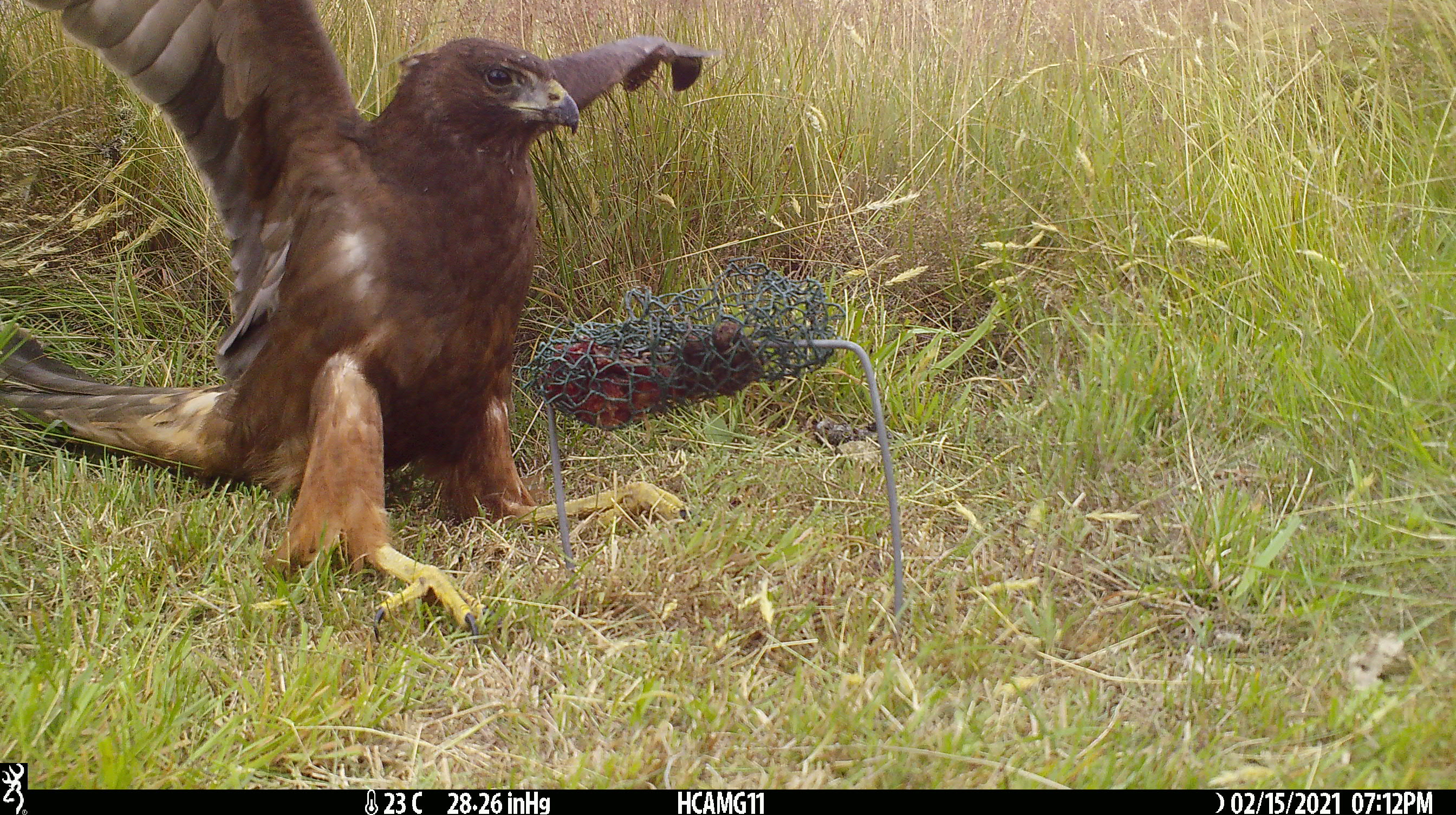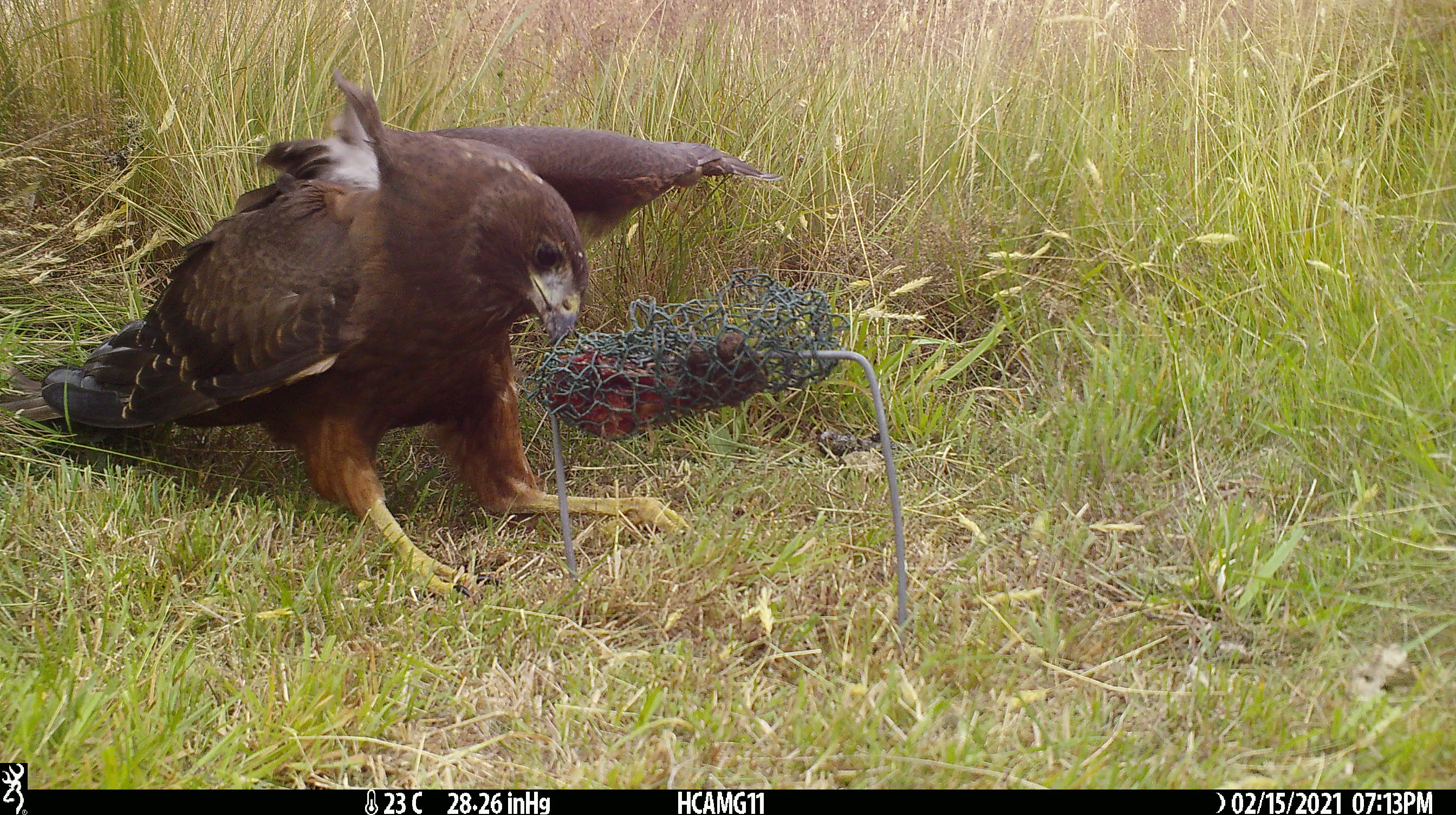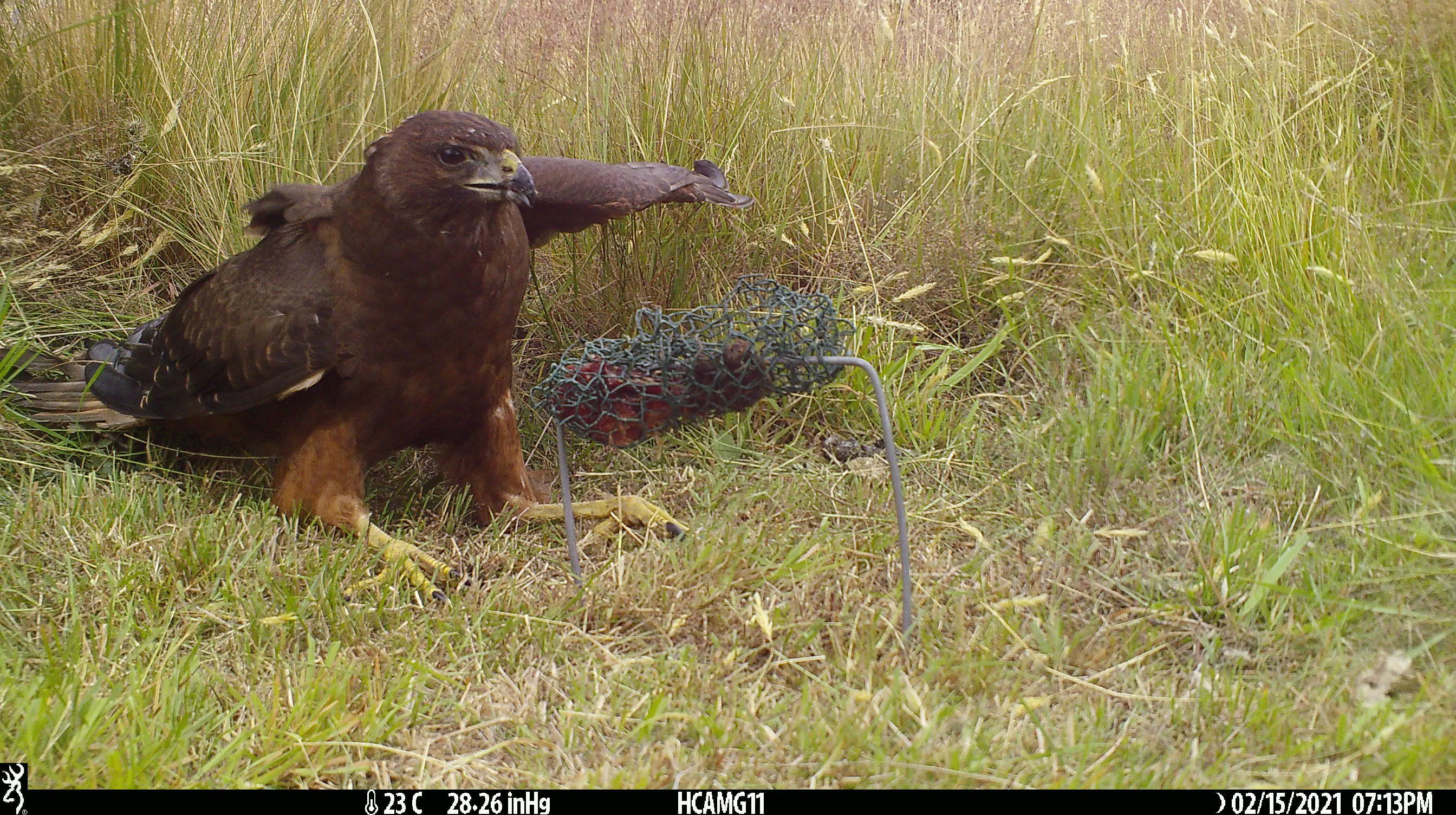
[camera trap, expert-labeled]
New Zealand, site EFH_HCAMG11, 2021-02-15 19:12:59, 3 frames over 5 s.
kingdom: Animalia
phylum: Chordata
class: Aves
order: Accipitriformes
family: Accipitridae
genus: Circus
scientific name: Circus approximans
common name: swamp harrier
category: harrier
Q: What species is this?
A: Harrier (swamp harrier) (Circus approximans).